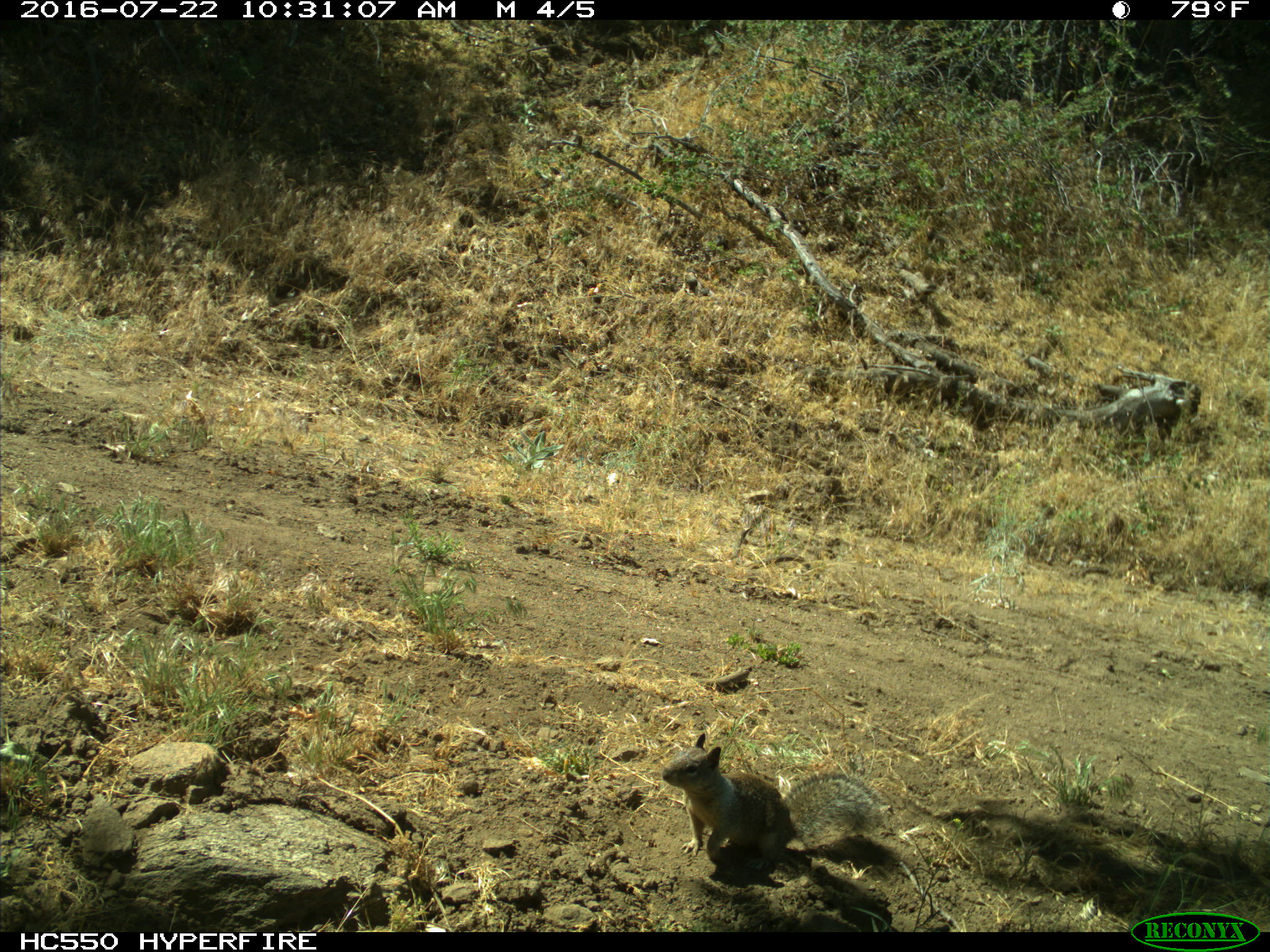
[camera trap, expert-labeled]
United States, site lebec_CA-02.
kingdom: Animalia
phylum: Chordata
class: Mammalia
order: Rodentia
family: Sciuridae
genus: Otospermophilus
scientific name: Otospermophilus beecheyi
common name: california ground squirrel